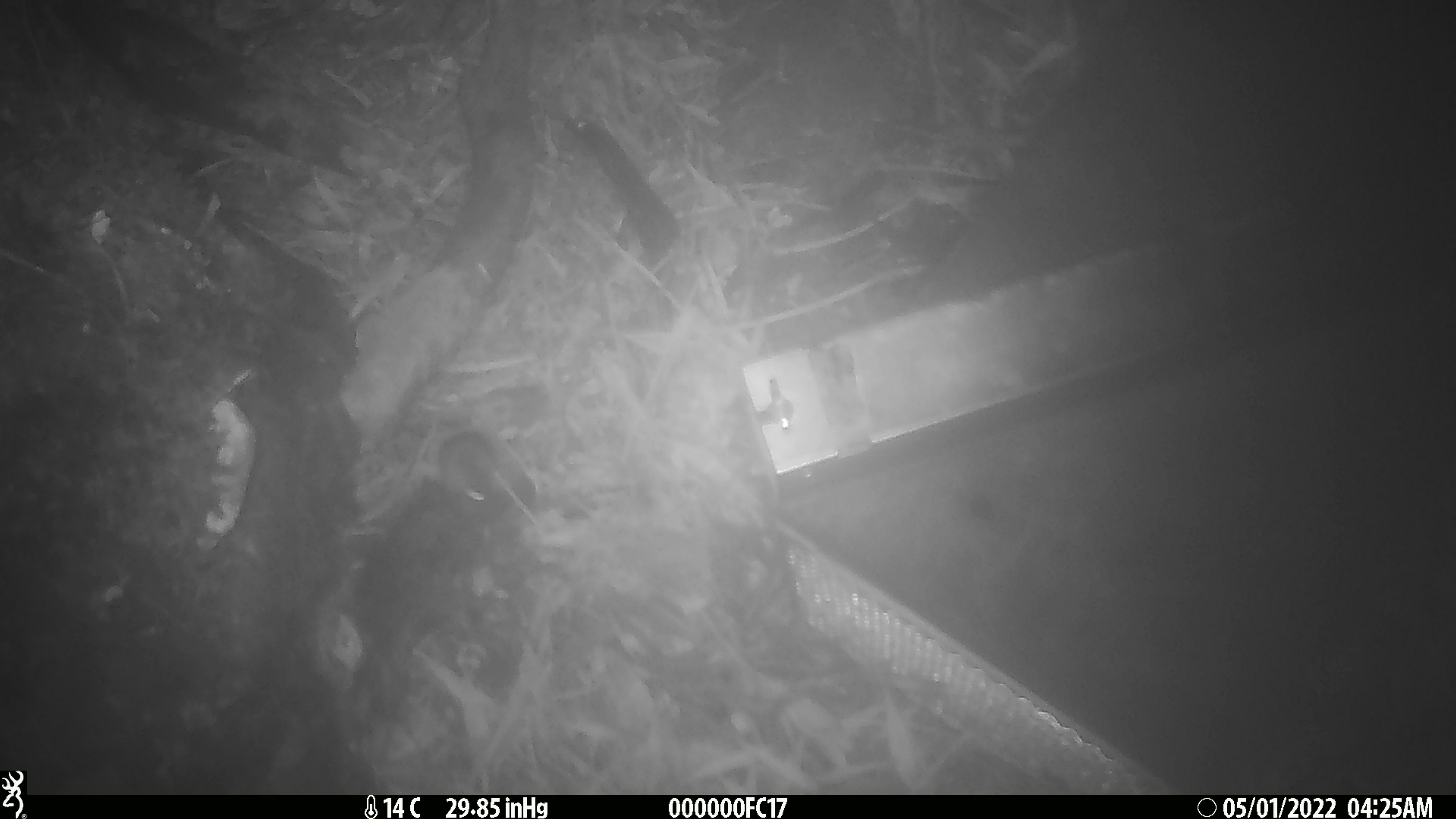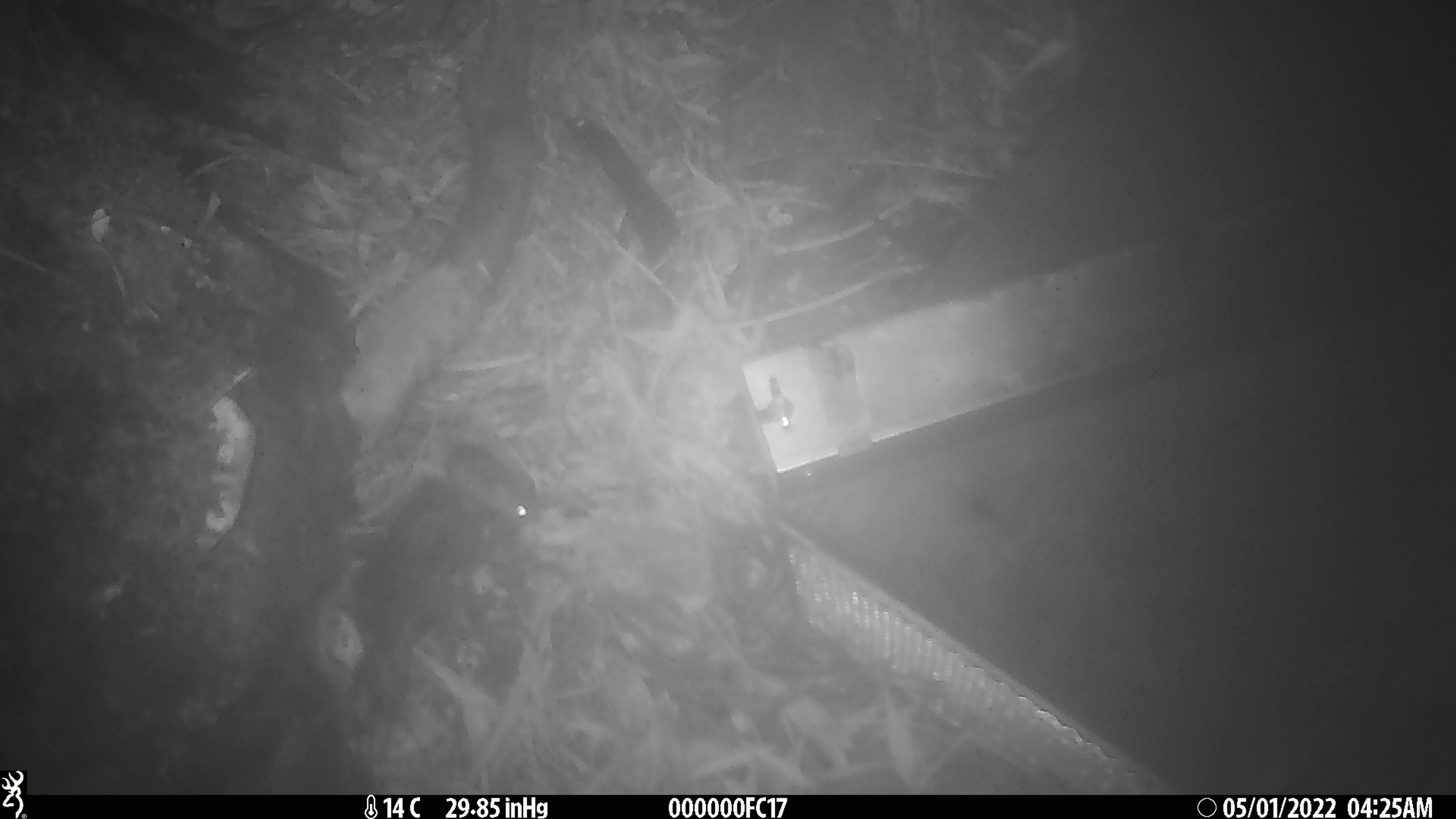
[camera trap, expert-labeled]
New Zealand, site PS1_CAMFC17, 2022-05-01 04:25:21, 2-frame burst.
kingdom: Animalia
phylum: Chordata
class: Mammalia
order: Rodentia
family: Muridae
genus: Mus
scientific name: Mus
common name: mouse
Mouse (Mus).